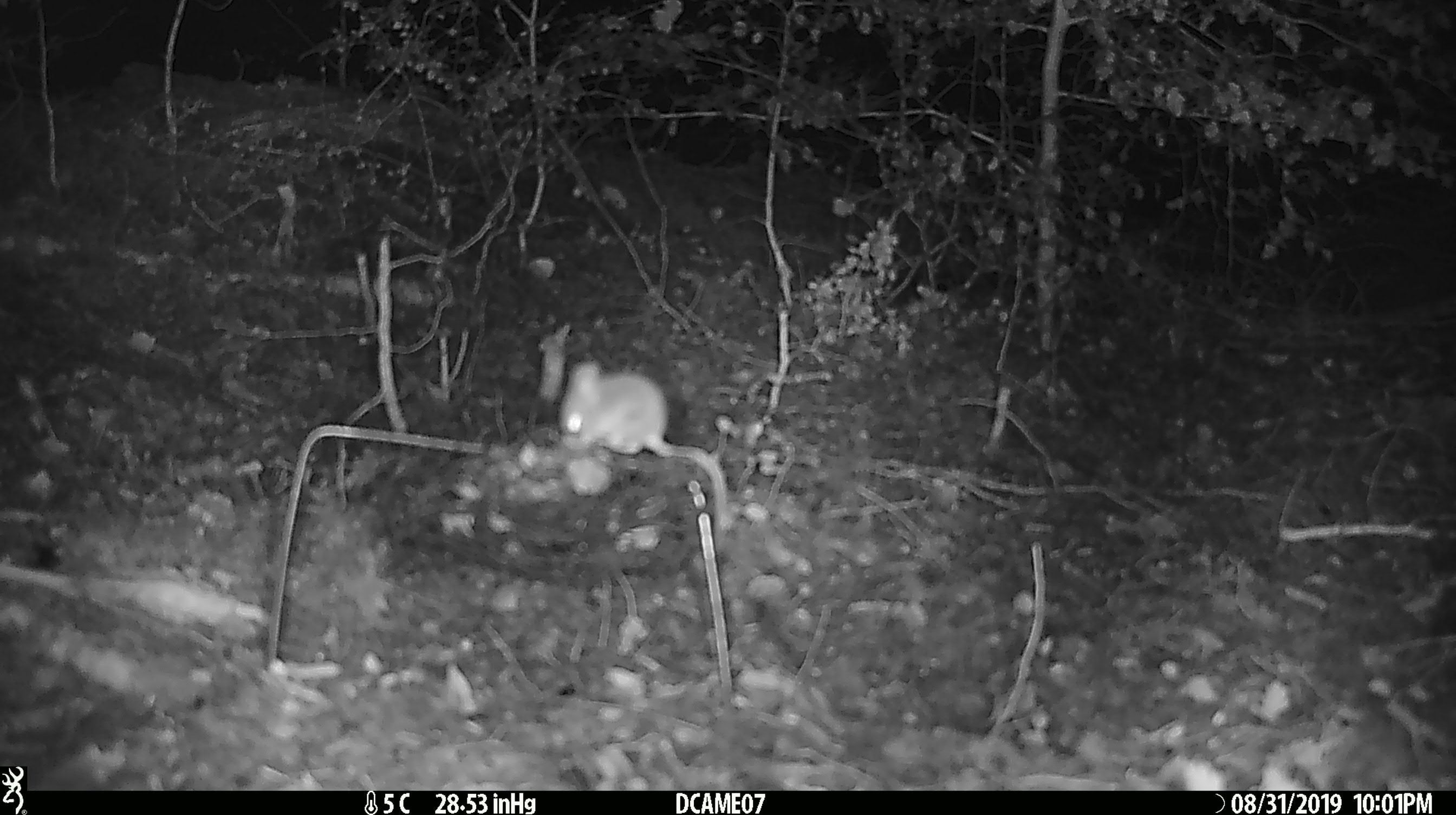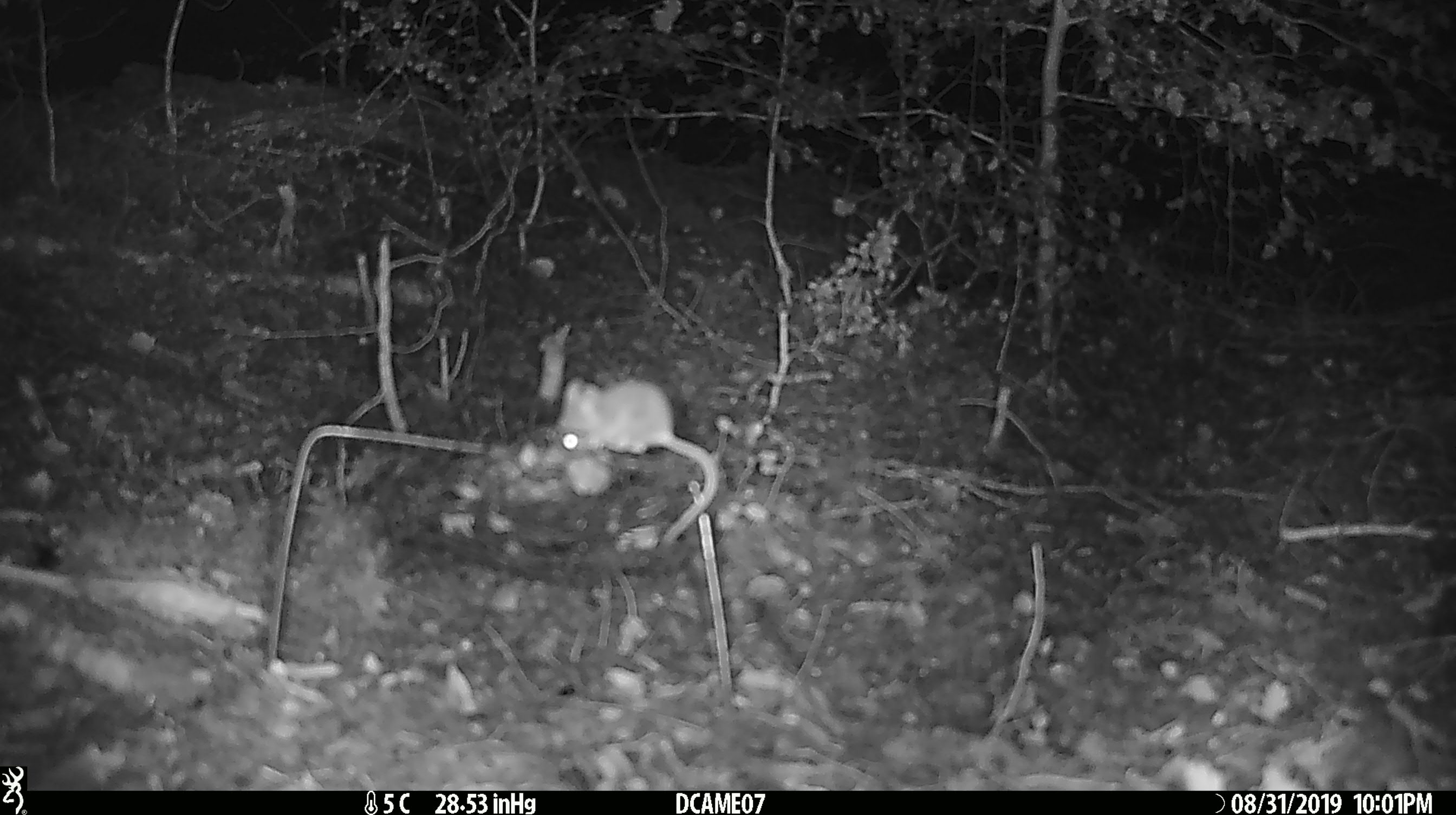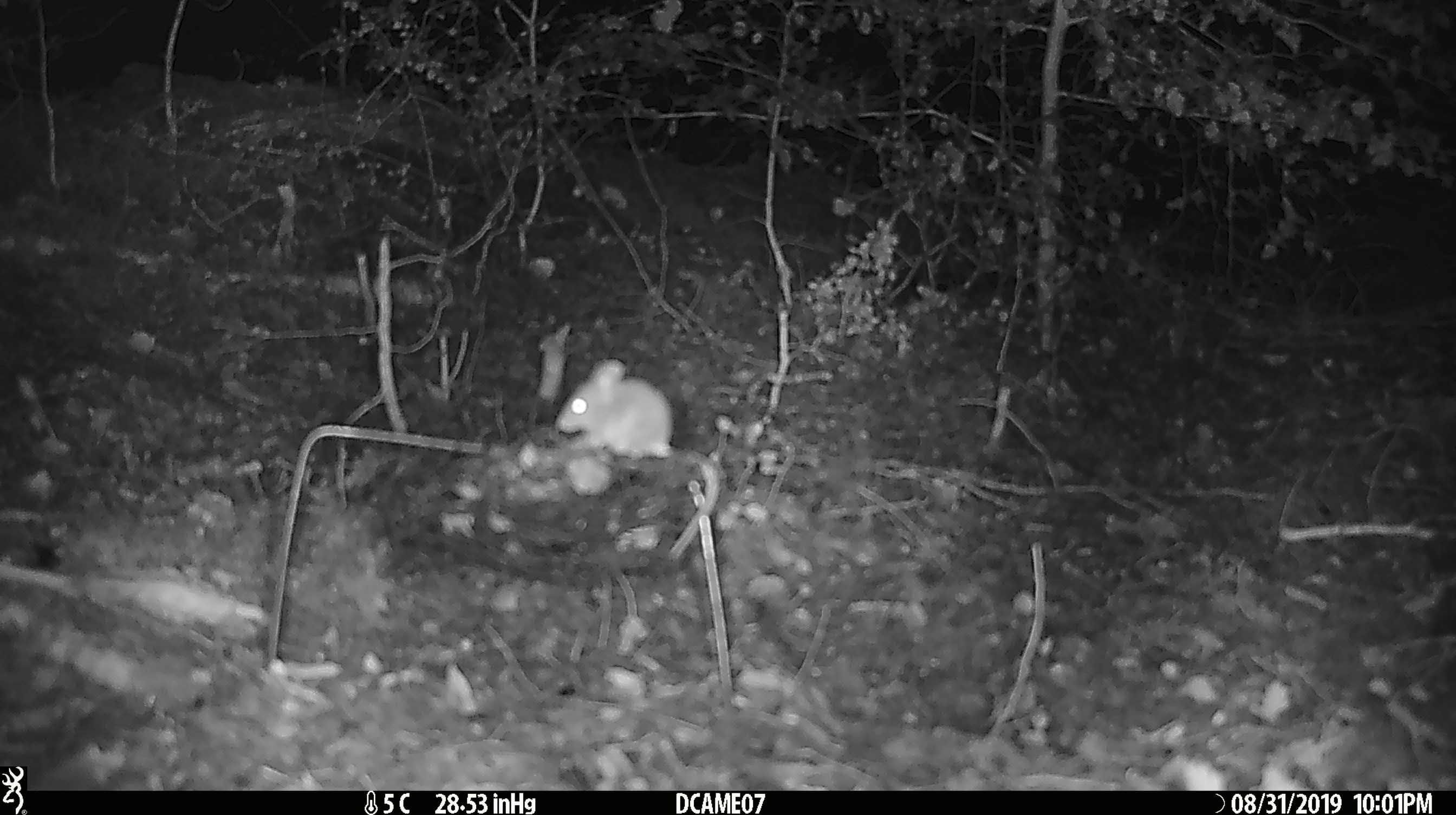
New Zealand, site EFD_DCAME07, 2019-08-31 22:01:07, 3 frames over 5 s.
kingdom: Animalia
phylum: Chordata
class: Mammalia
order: Rodentia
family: Muridae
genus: Mus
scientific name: Mus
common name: mouse